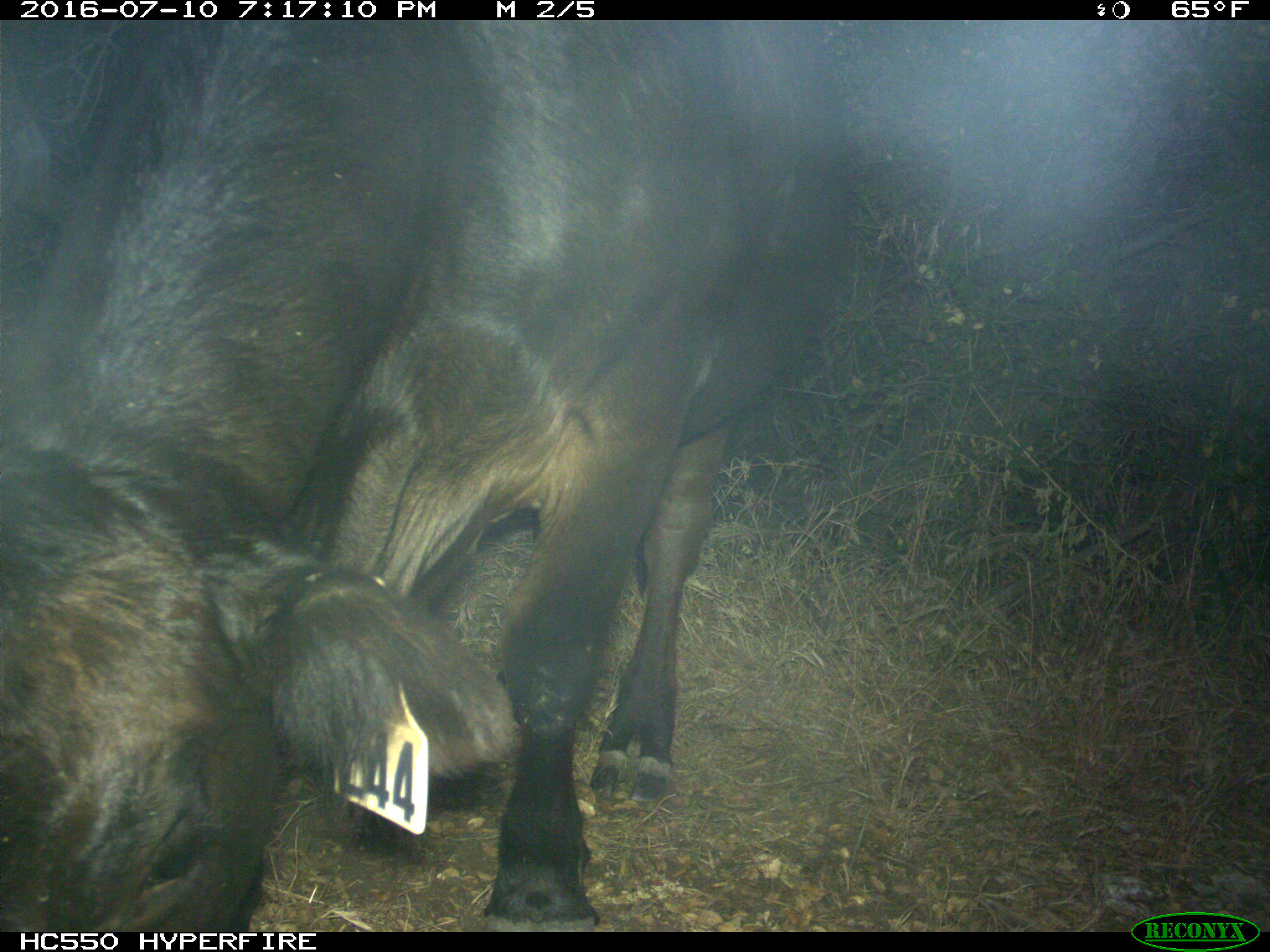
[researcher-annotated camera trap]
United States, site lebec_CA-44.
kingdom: Animalia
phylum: Chordata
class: Mammalia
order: Artiodactyla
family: Bovidae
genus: Bos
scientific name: Bos taurus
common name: domestic cow